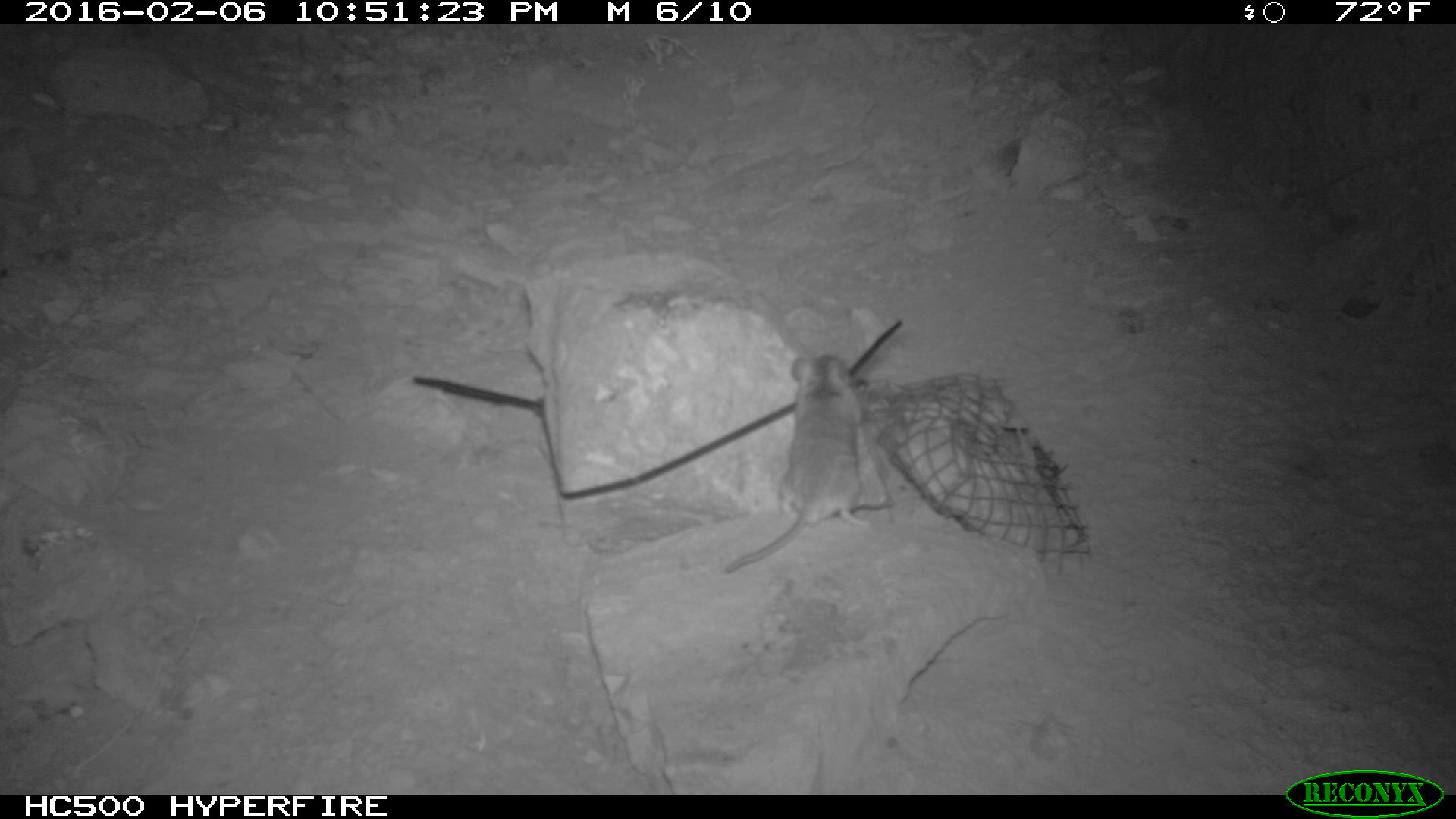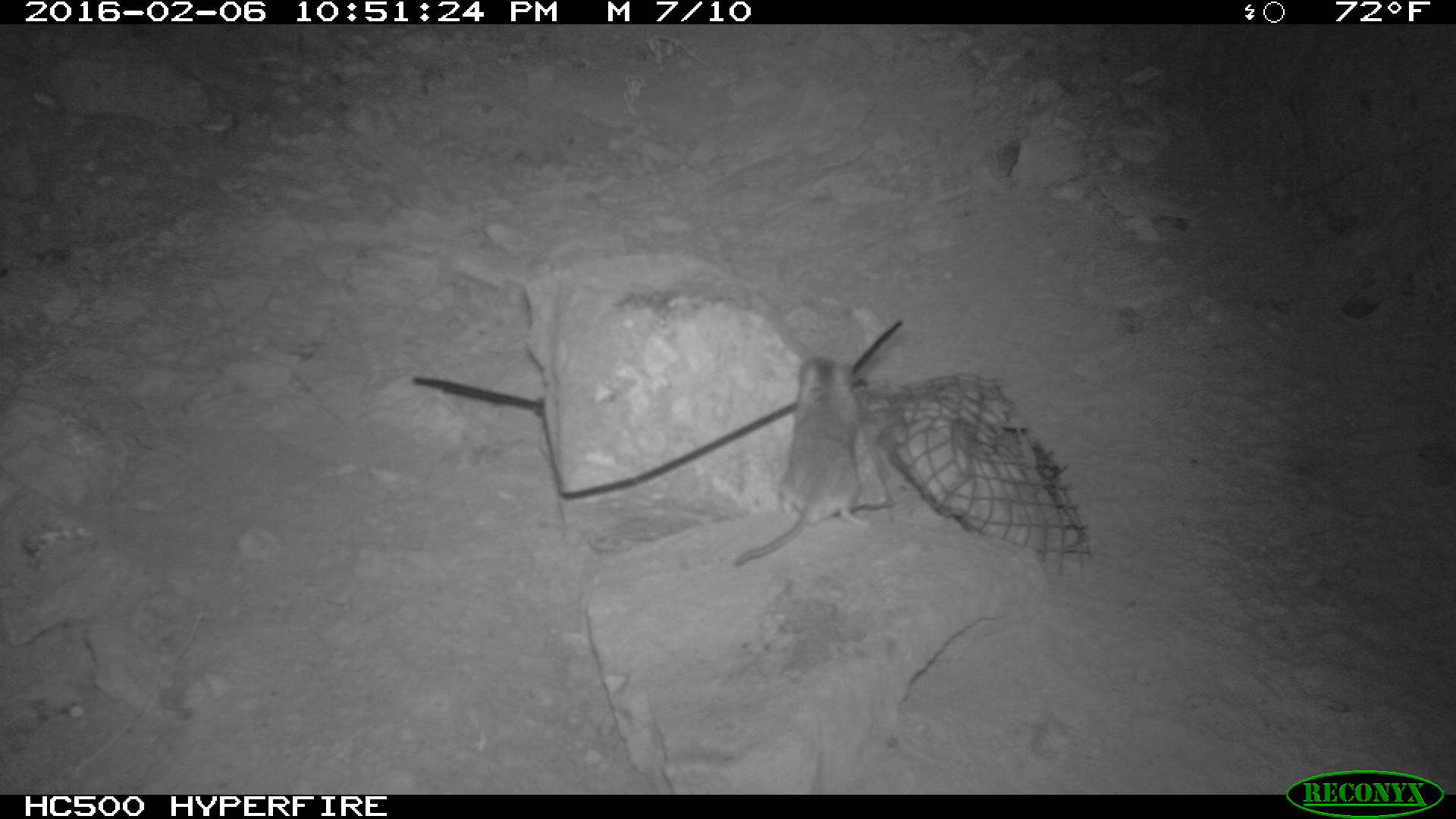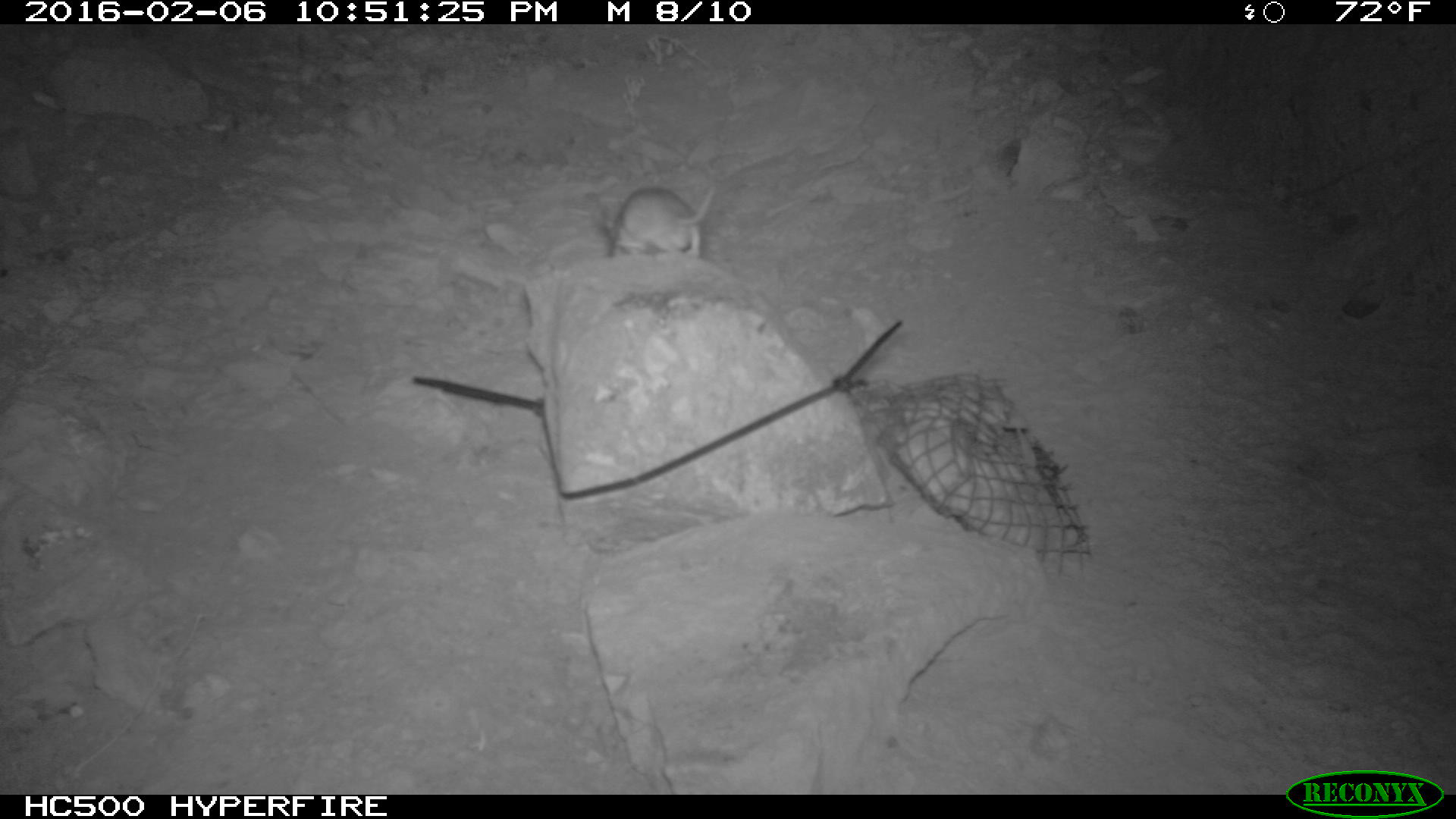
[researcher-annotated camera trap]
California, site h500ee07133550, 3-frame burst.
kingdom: Animalia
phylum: Chordata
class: Mammalia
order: Rodentia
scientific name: Rodentia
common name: rodent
Rodent (Rodentia).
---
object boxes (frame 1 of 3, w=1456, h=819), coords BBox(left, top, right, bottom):
rodent: BBox(723, 351, 869, 577)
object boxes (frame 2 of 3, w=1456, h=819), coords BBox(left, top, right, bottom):
rodent: BBox(728, 359, 863, 564)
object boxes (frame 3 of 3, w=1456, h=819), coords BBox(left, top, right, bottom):
rodent: BBox(595, 186, 714, 257)